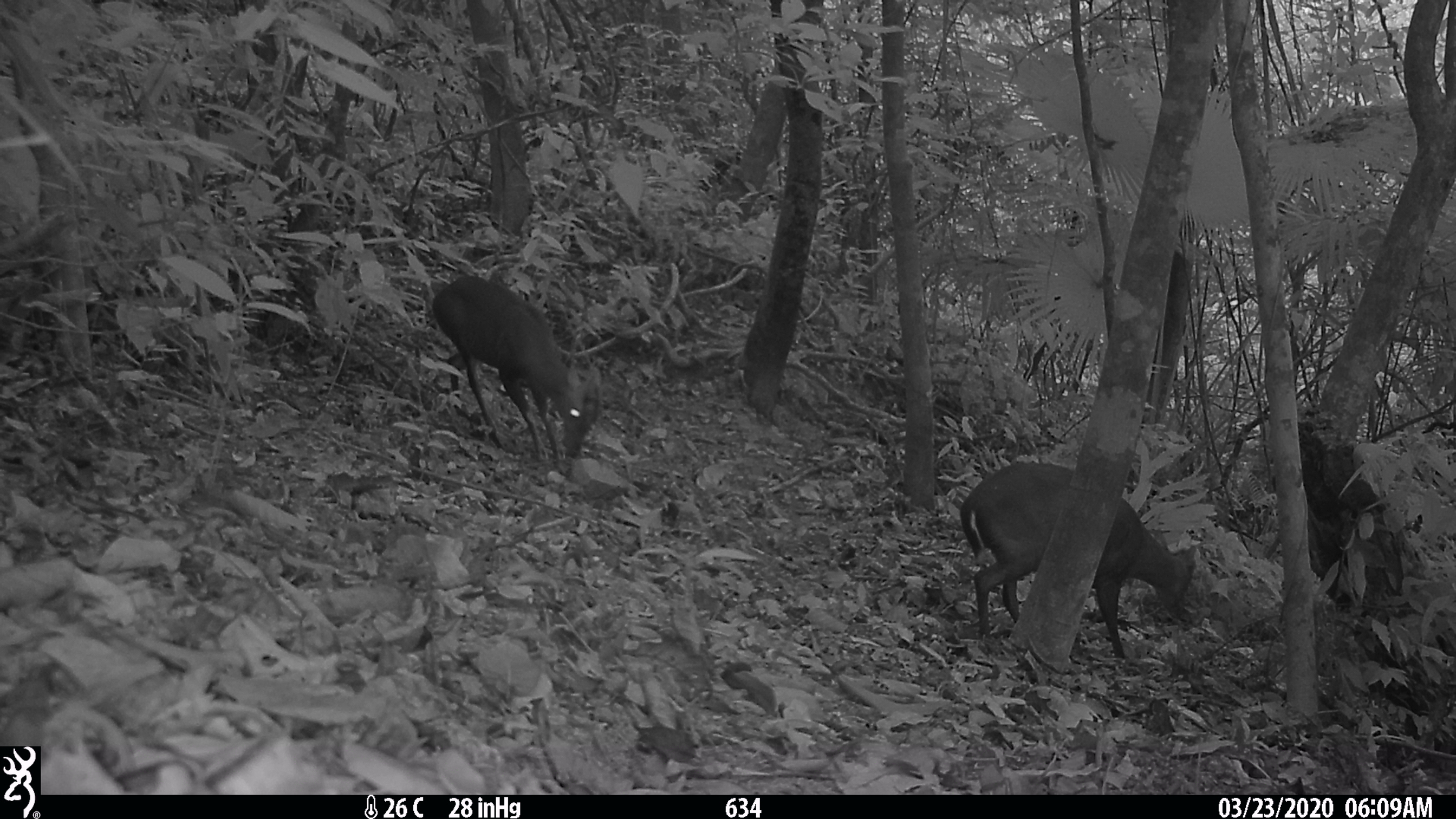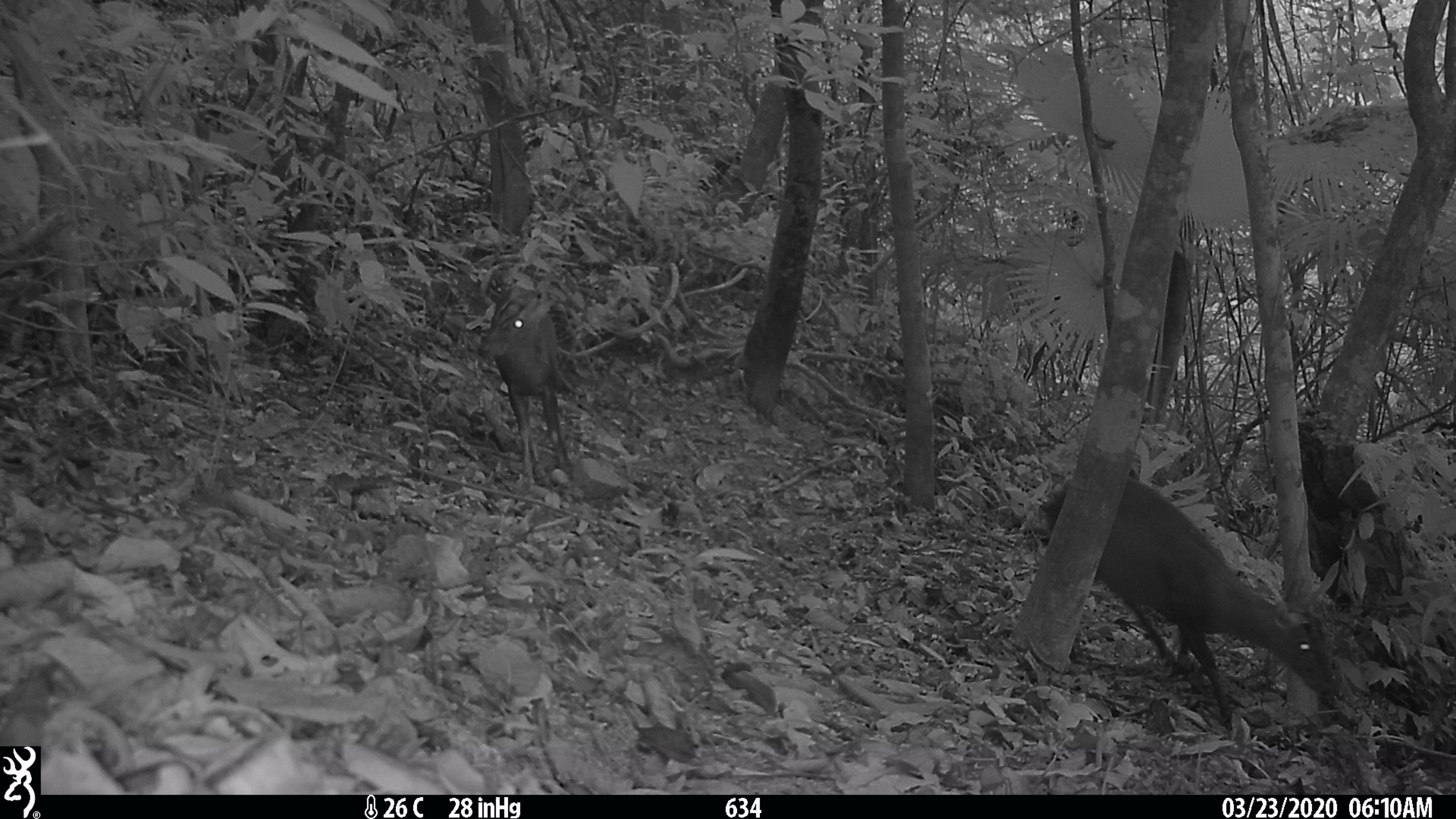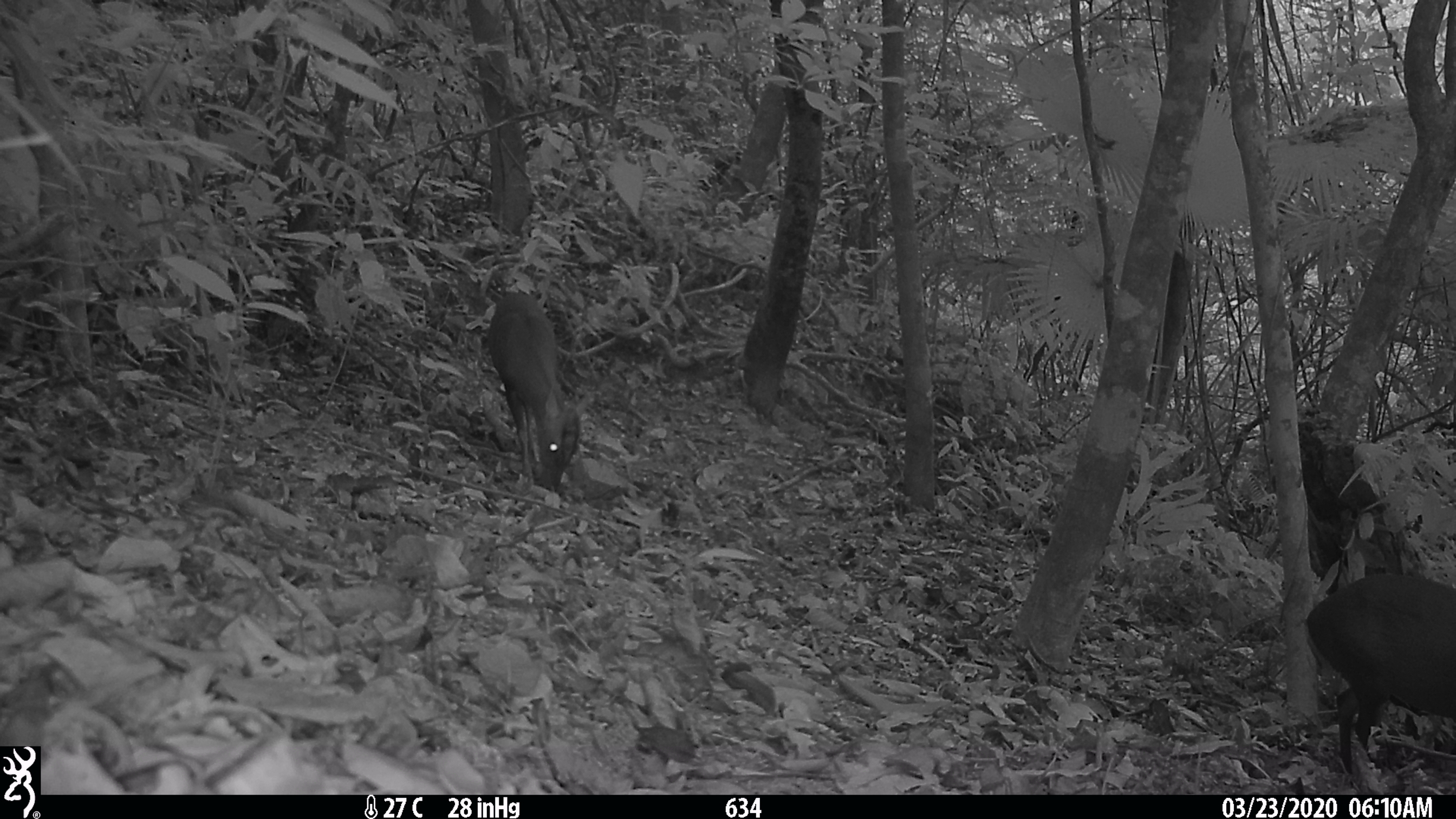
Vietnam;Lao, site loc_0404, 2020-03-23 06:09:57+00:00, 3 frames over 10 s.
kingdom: Animalia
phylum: Chordata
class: Mammalia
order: Artiodactyla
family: Cervidae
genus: Muntiacus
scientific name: Muntiacus rooseveltorum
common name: roosevelt's muntjac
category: roosevelts muntjac group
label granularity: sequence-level